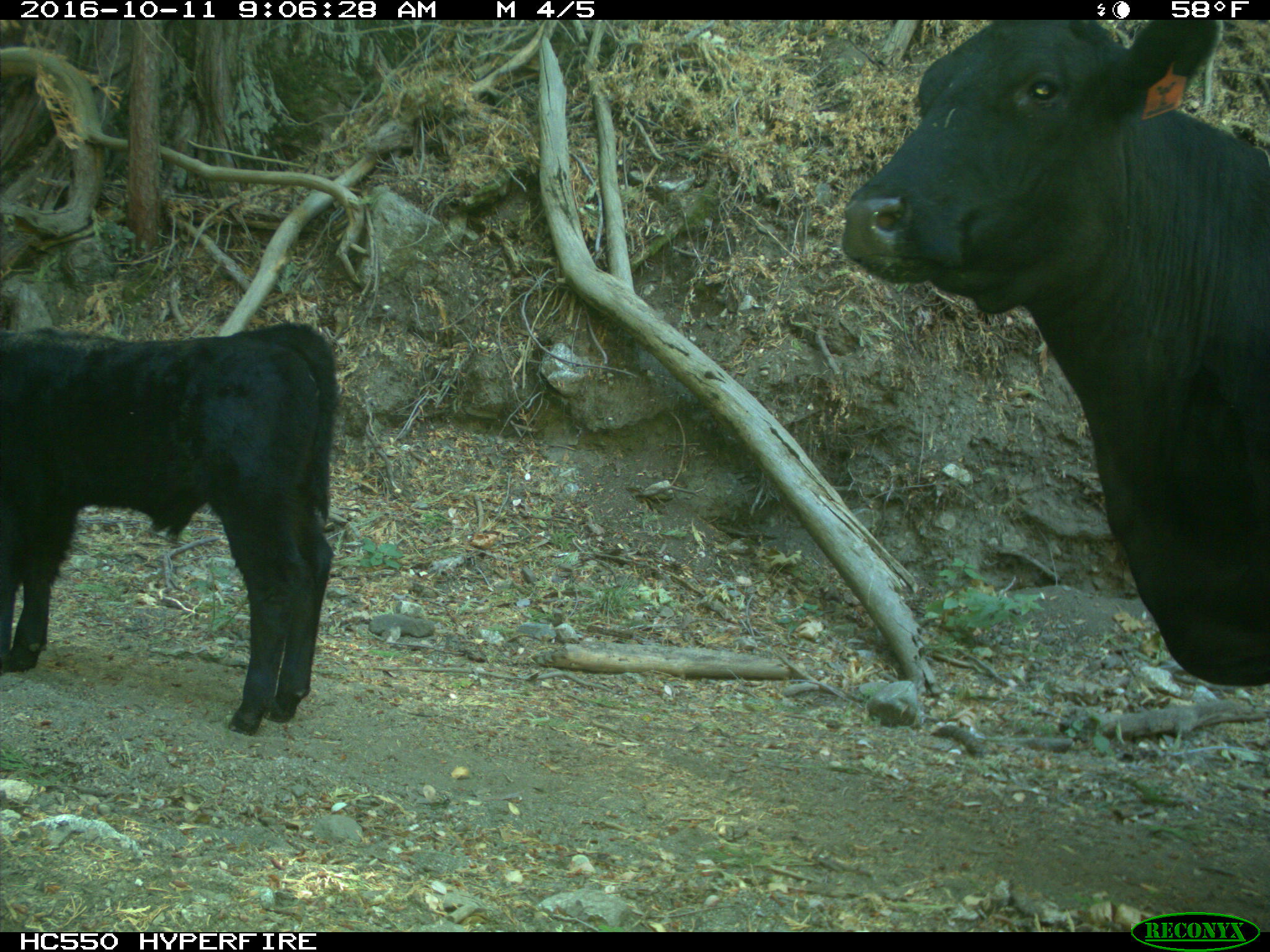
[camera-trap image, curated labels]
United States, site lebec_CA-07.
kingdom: Animalia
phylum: Chordata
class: Mammalia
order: Artiodactyla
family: Bovidae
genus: Bos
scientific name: Bos taurus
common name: domestic cow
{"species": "Bos taurus (domestic cow)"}